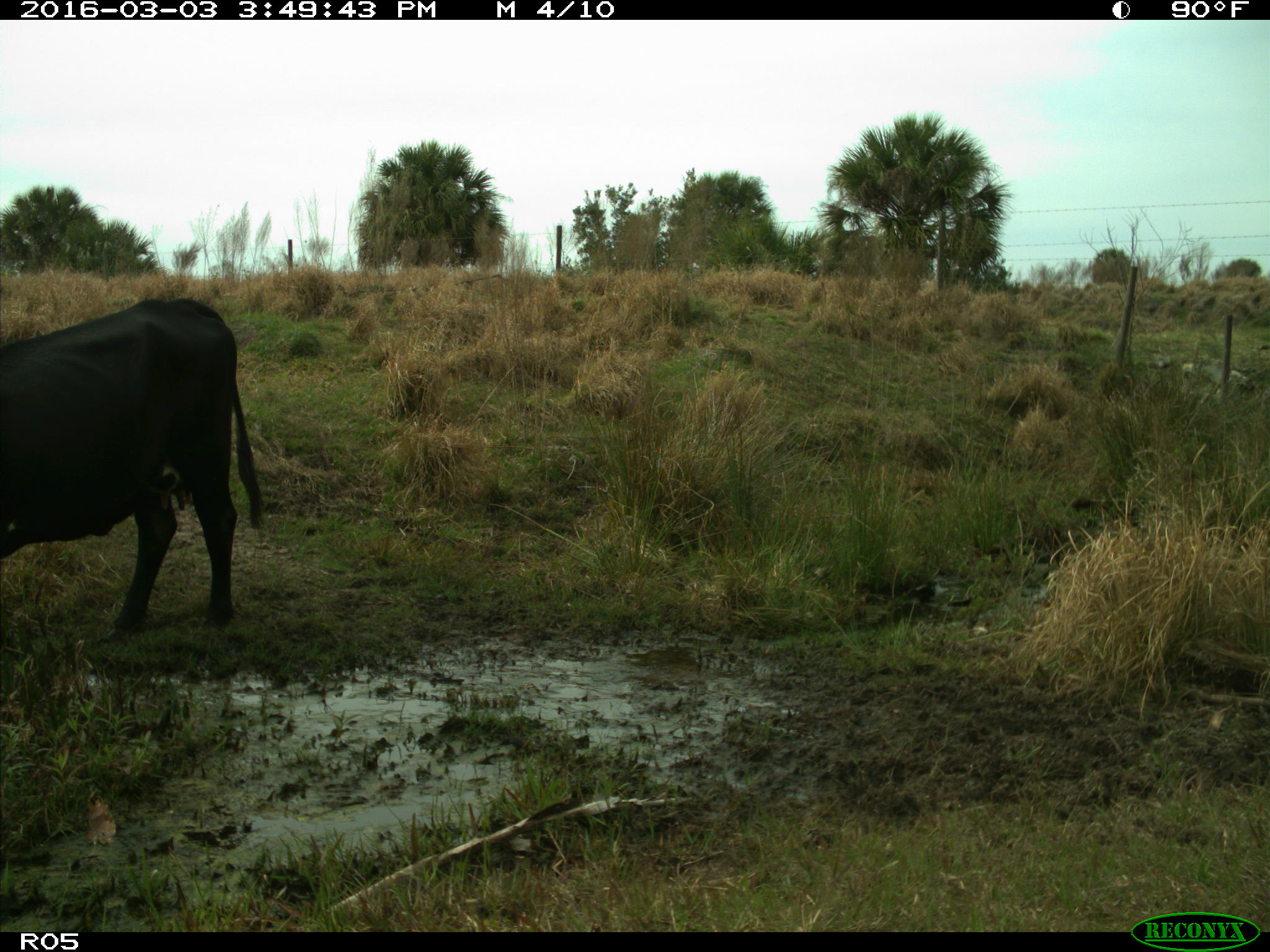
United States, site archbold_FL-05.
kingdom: Animalia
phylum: Chordata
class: Mammalia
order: Artiodactyla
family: Bovidae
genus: Bos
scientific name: Bos taurus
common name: domestic cow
Bos taurus (domestic cow).